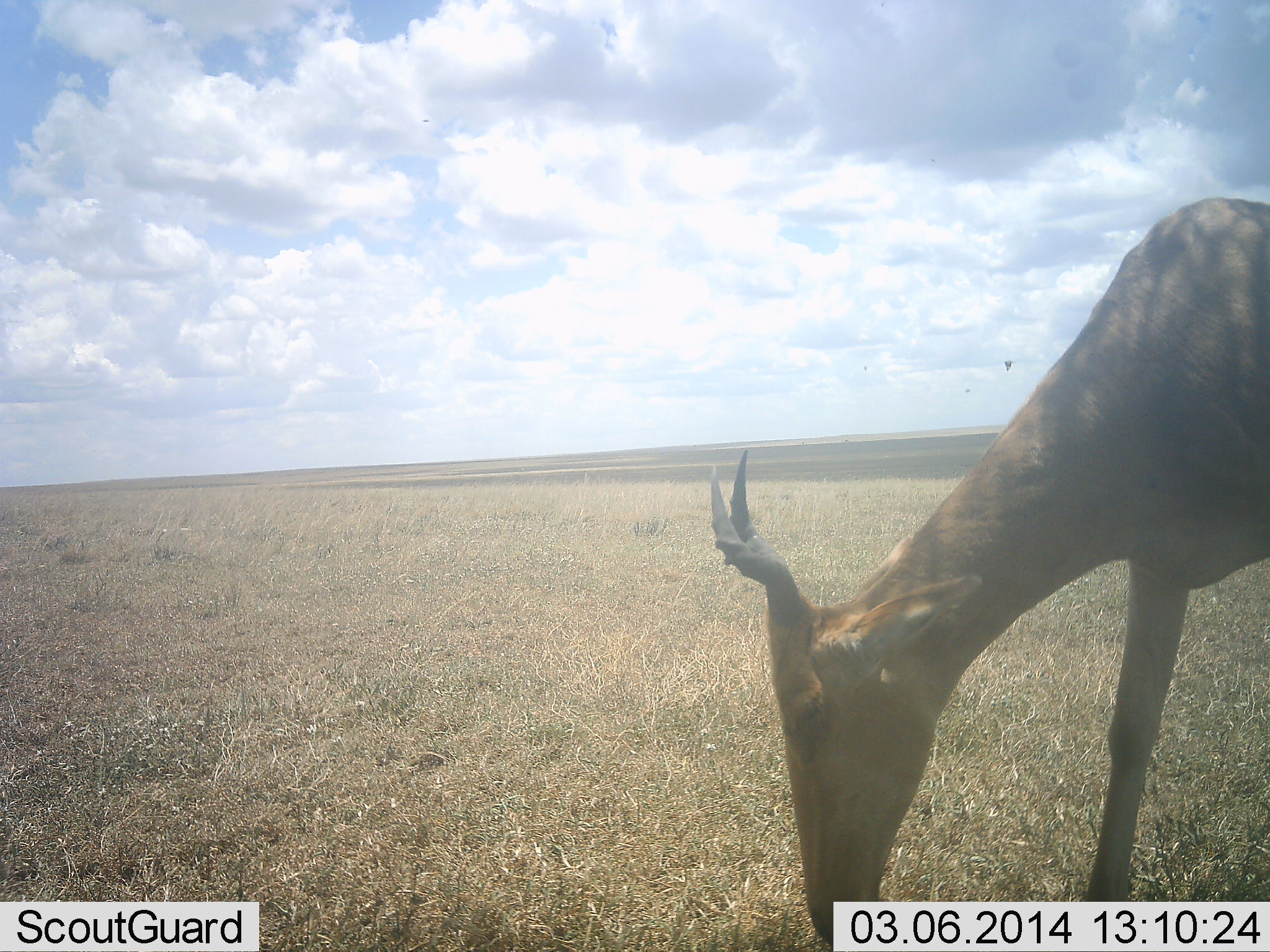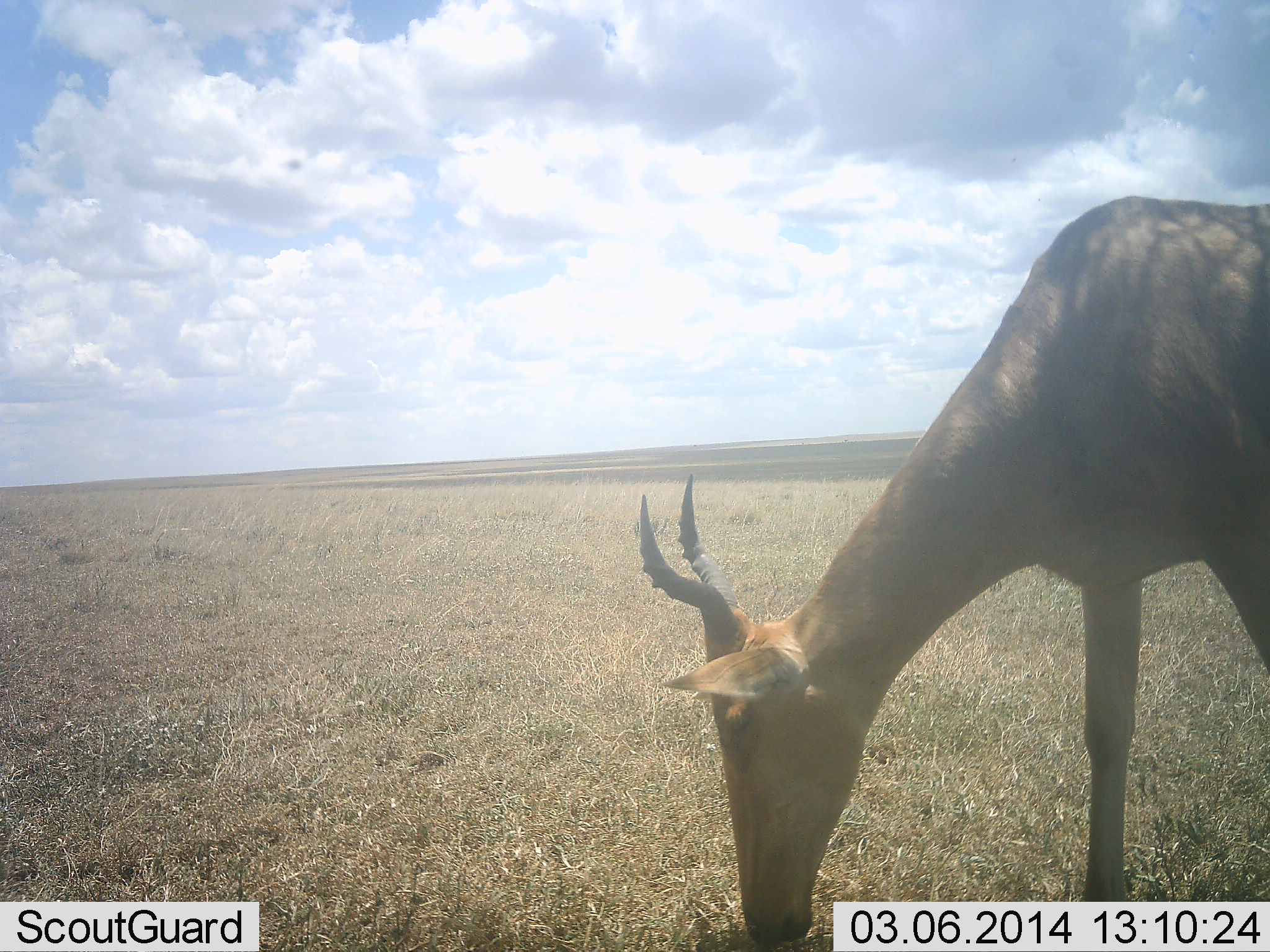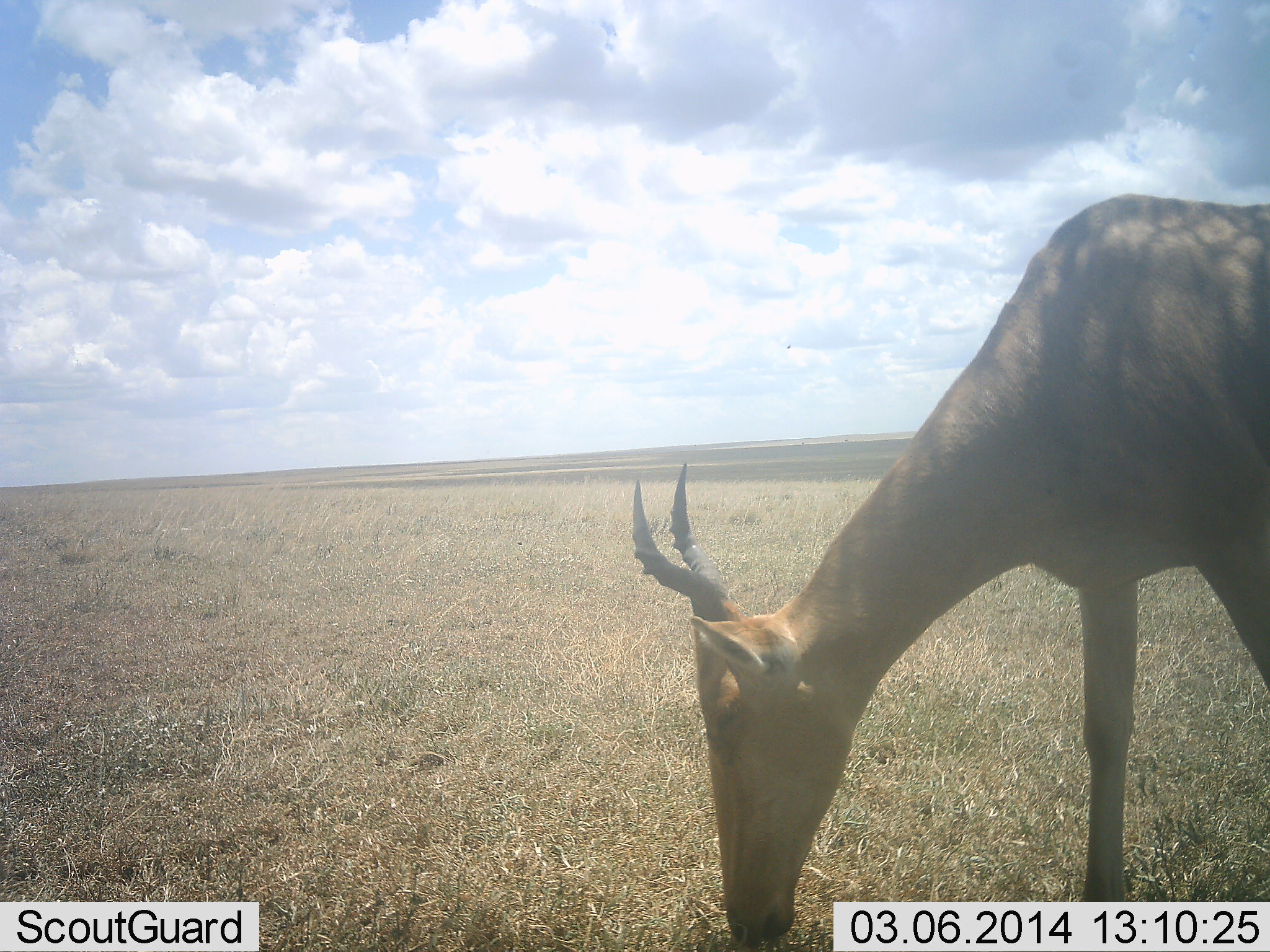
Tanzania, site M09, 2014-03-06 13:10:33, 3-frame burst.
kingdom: Animalia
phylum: Chordata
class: Mammalia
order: Artiodactyla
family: Bovidae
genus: Alcelaphus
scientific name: Alcelaphus buselaphus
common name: hartebeest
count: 1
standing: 17%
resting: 0%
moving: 0%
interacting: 0%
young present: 0%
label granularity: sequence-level